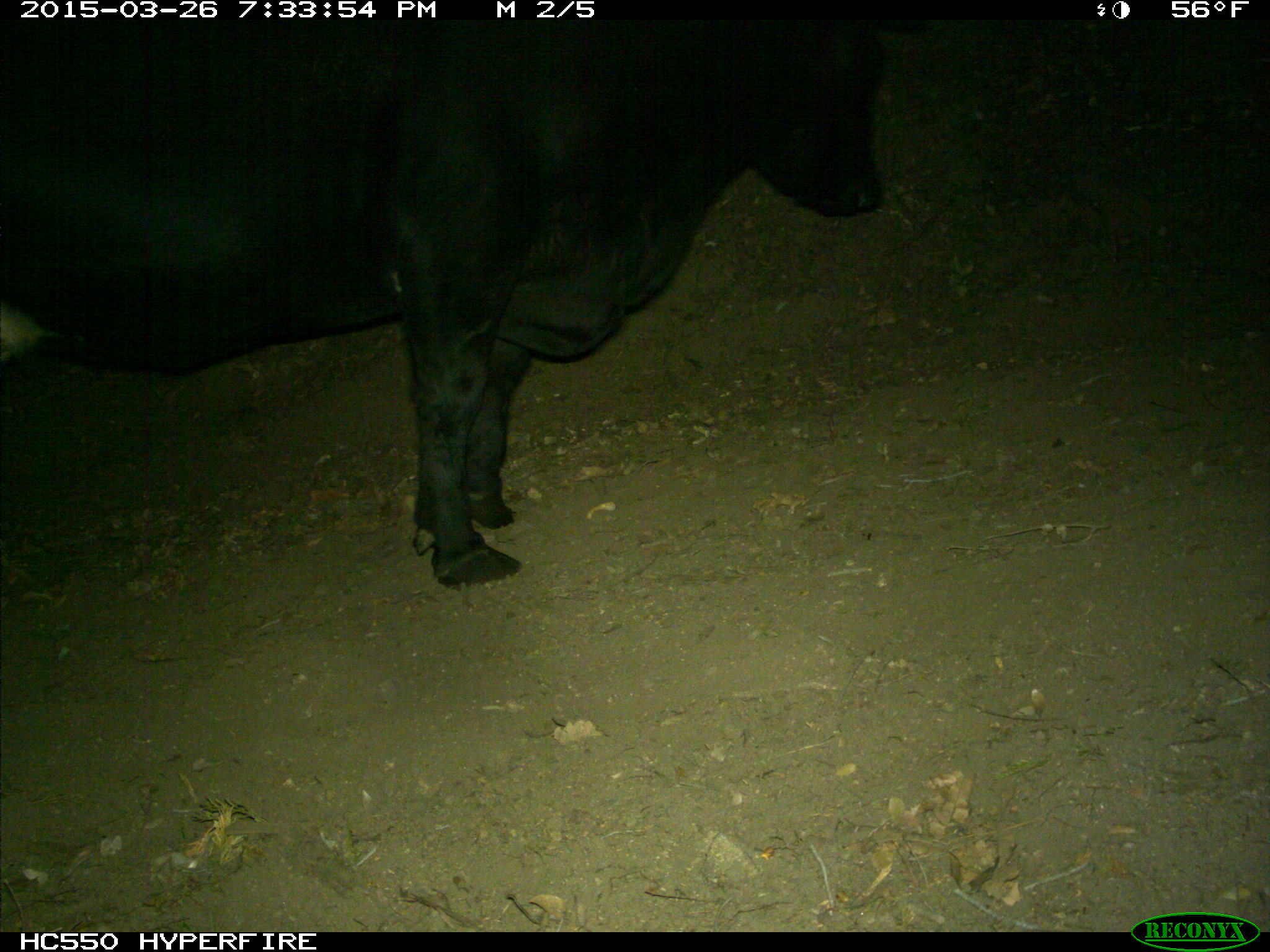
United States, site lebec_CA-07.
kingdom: Animalia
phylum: Chordata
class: Mammalia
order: Artiodactyla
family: Bovidae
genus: Bos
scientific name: Bos taurus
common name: domestic cow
Bos taurus (domestic cow).